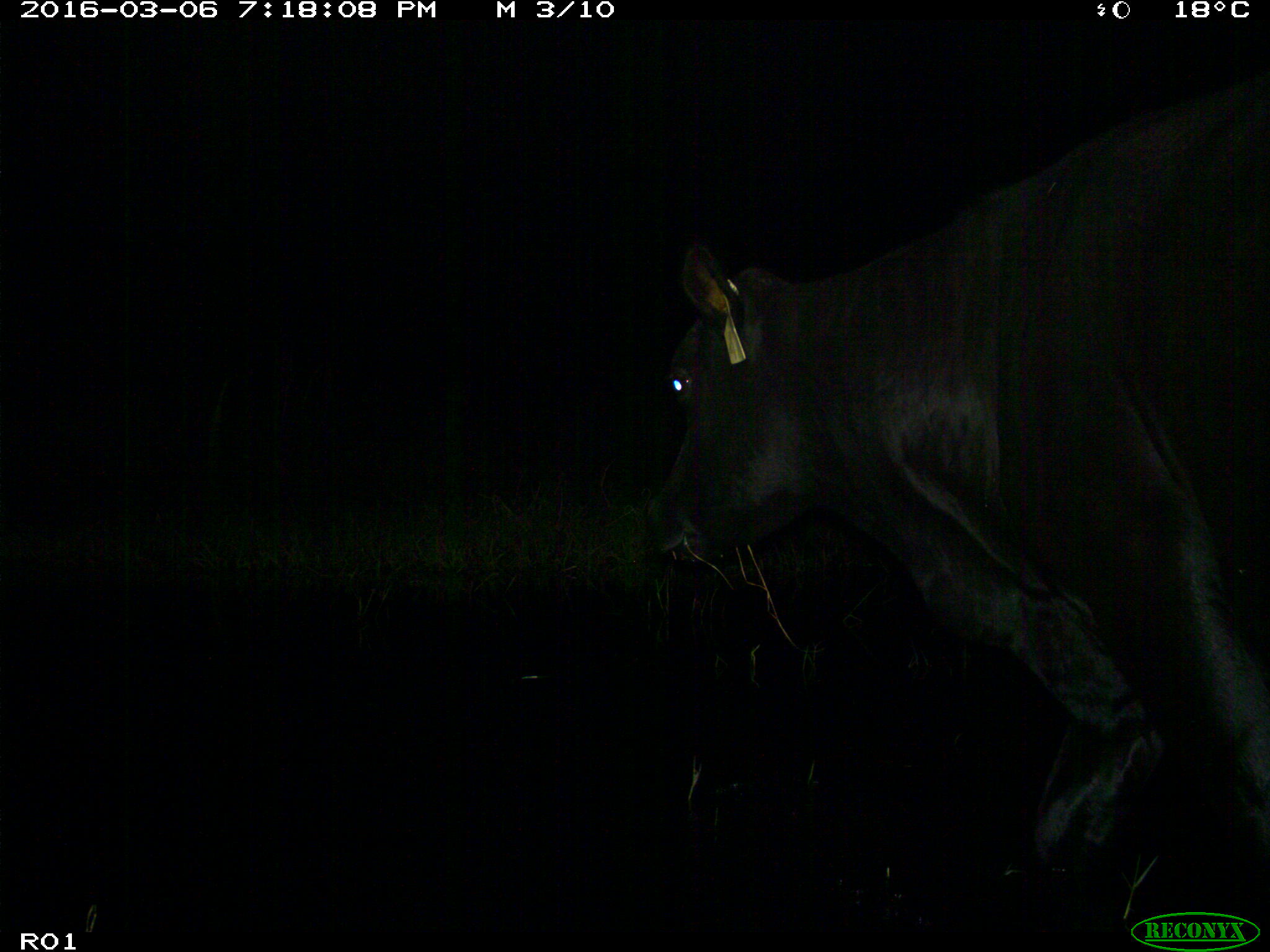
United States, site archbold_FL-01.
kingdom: Animalia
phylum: Chordata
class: Mammalia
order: Artiodactyla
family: Bovidae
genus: Bos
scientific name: Bos taurus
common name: domestic cow